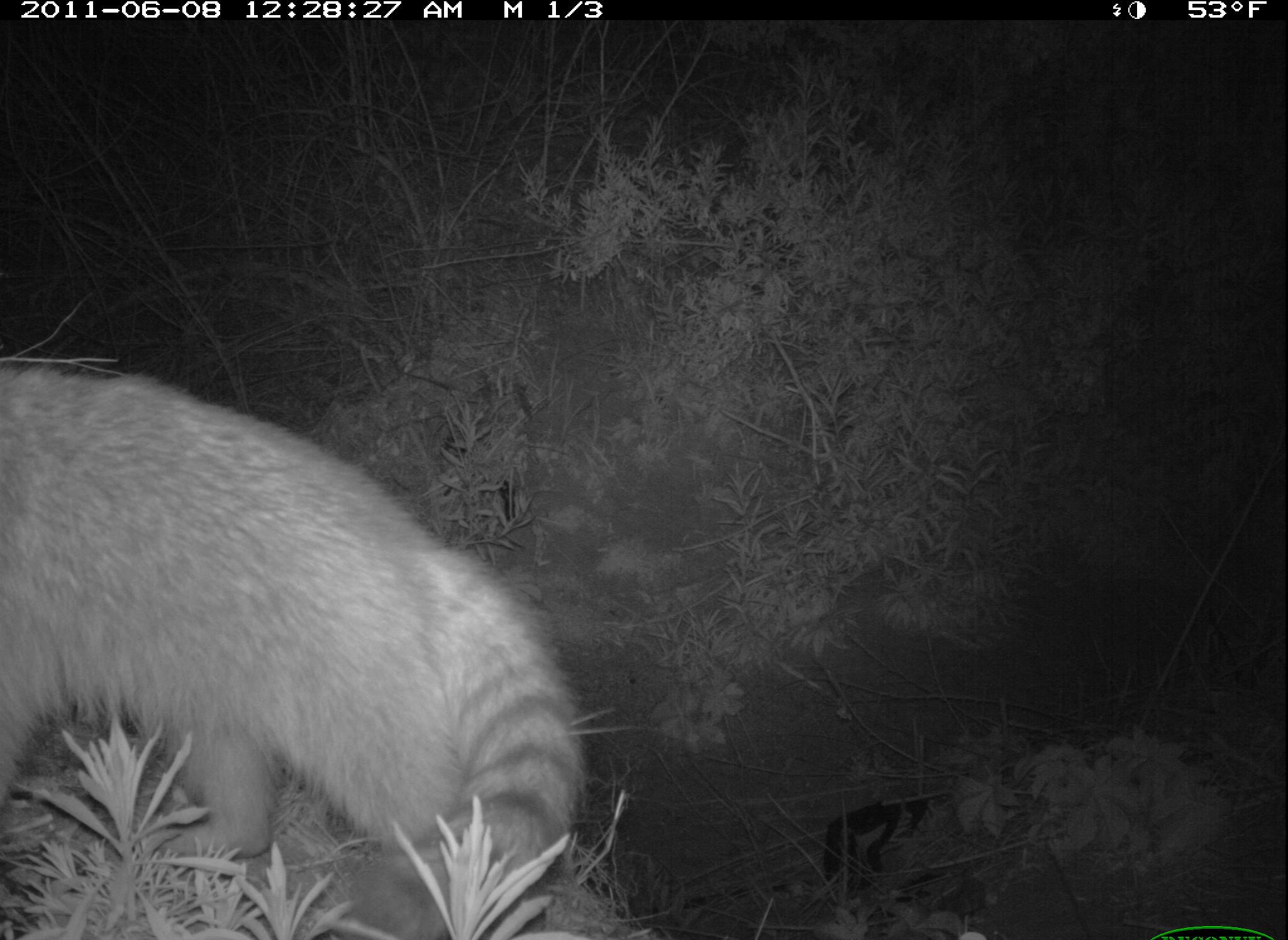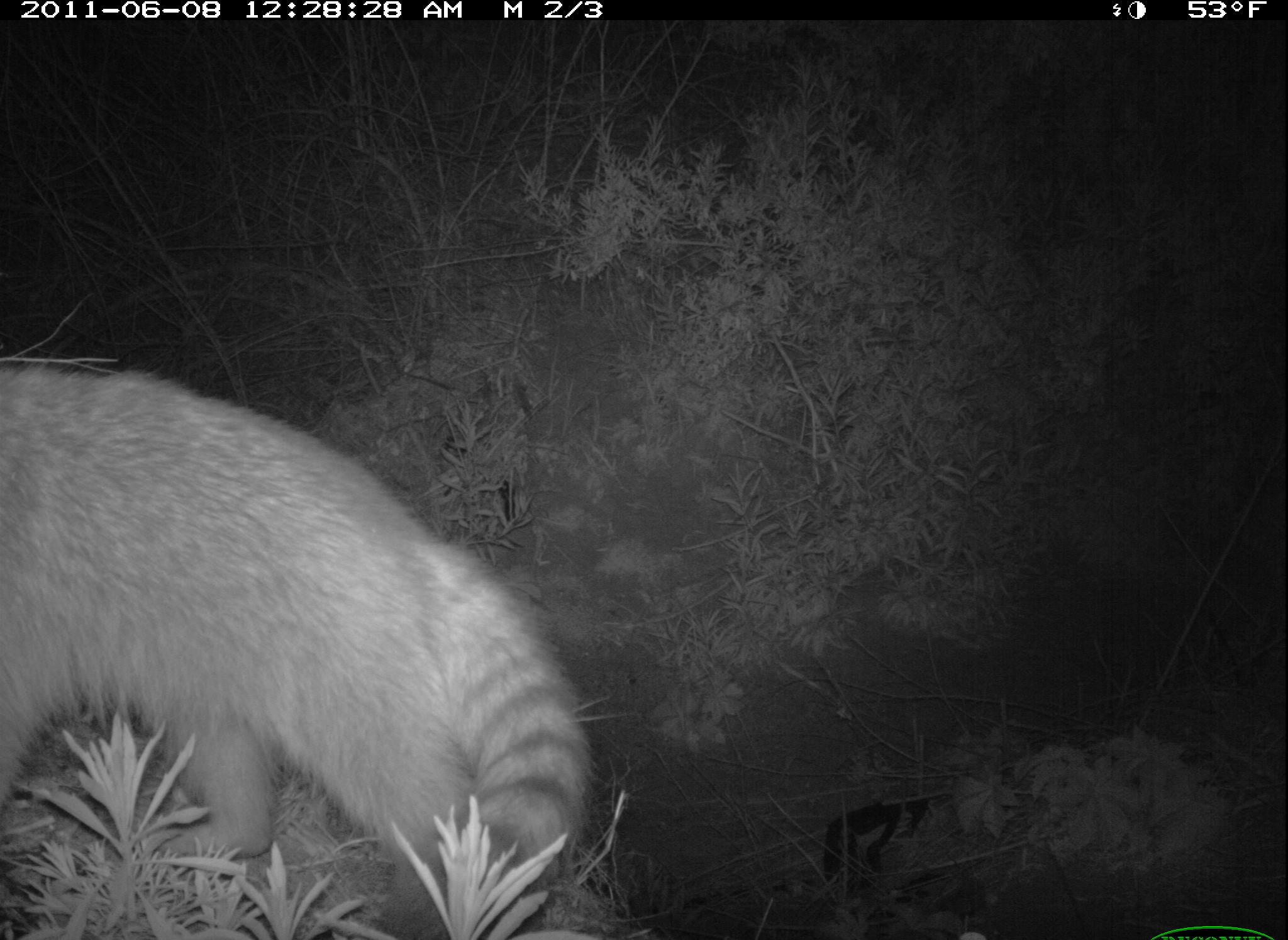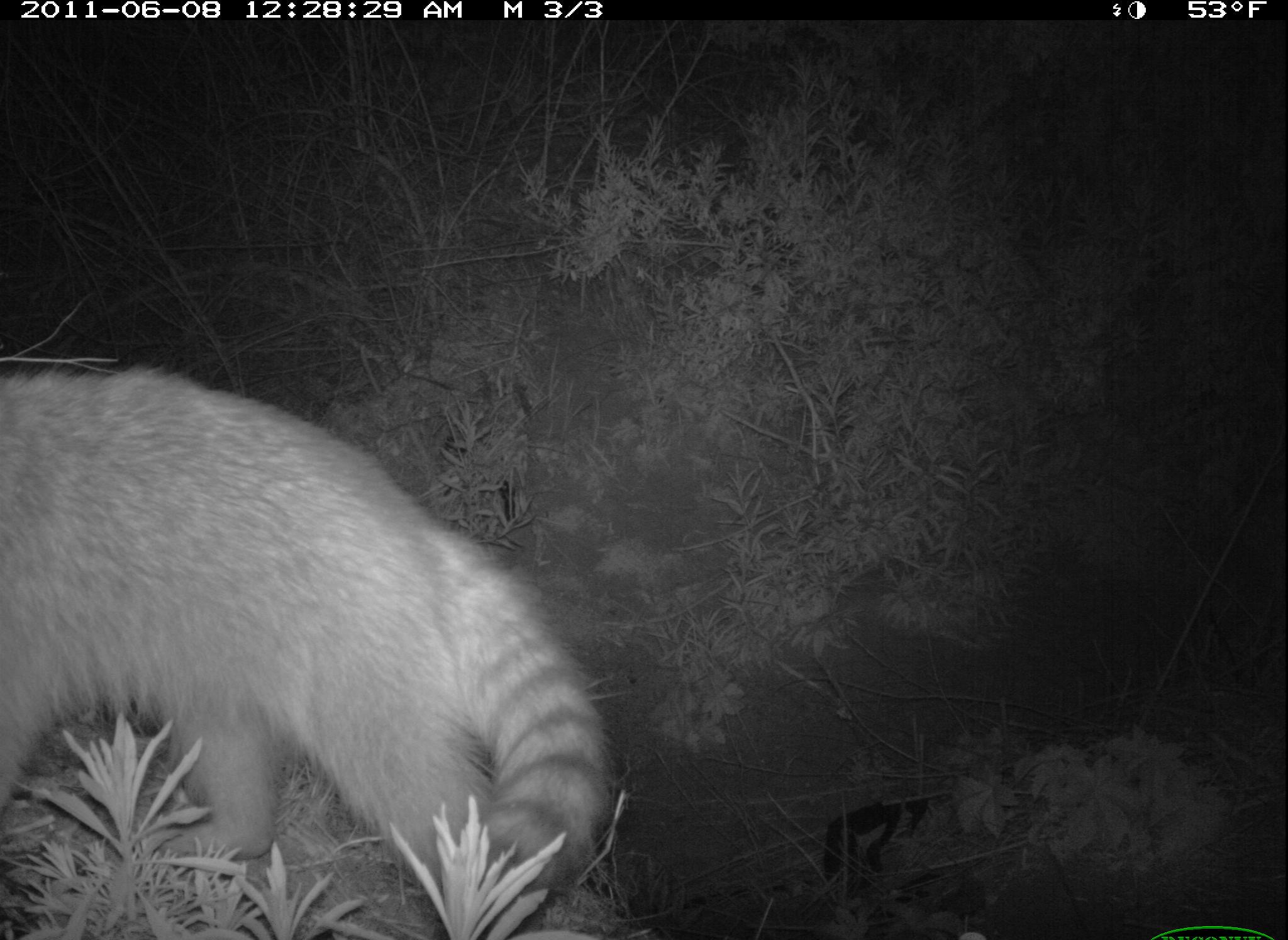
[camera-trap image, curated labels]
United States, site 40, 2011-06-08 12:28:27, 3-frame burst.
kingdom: Animalia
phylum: Chordata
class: Mammalia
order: Carnivora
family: Procyonidae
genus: Procyon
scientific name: Procyon lotor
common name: raccoon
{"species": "raccoon (Procyon lotor)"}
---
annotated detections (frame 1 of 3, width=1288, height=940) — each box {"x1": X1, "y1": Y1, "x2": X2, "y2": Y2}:
raccoon: {"x1": 5, "y1": 366, "x2": 597, "y2": 940}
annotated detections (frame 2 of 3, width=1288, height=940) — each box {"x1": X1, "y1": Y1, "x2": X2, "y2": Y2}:
raccoon: {"x1": 0, "y1": 341, "x2": 596, "y2": 940}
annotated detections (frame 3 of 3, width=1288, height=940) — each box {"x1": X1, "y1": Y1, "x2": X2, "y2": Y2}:
raccoon: {"x1": 0, "y1": 360, "x2": 630, "y2": 940}